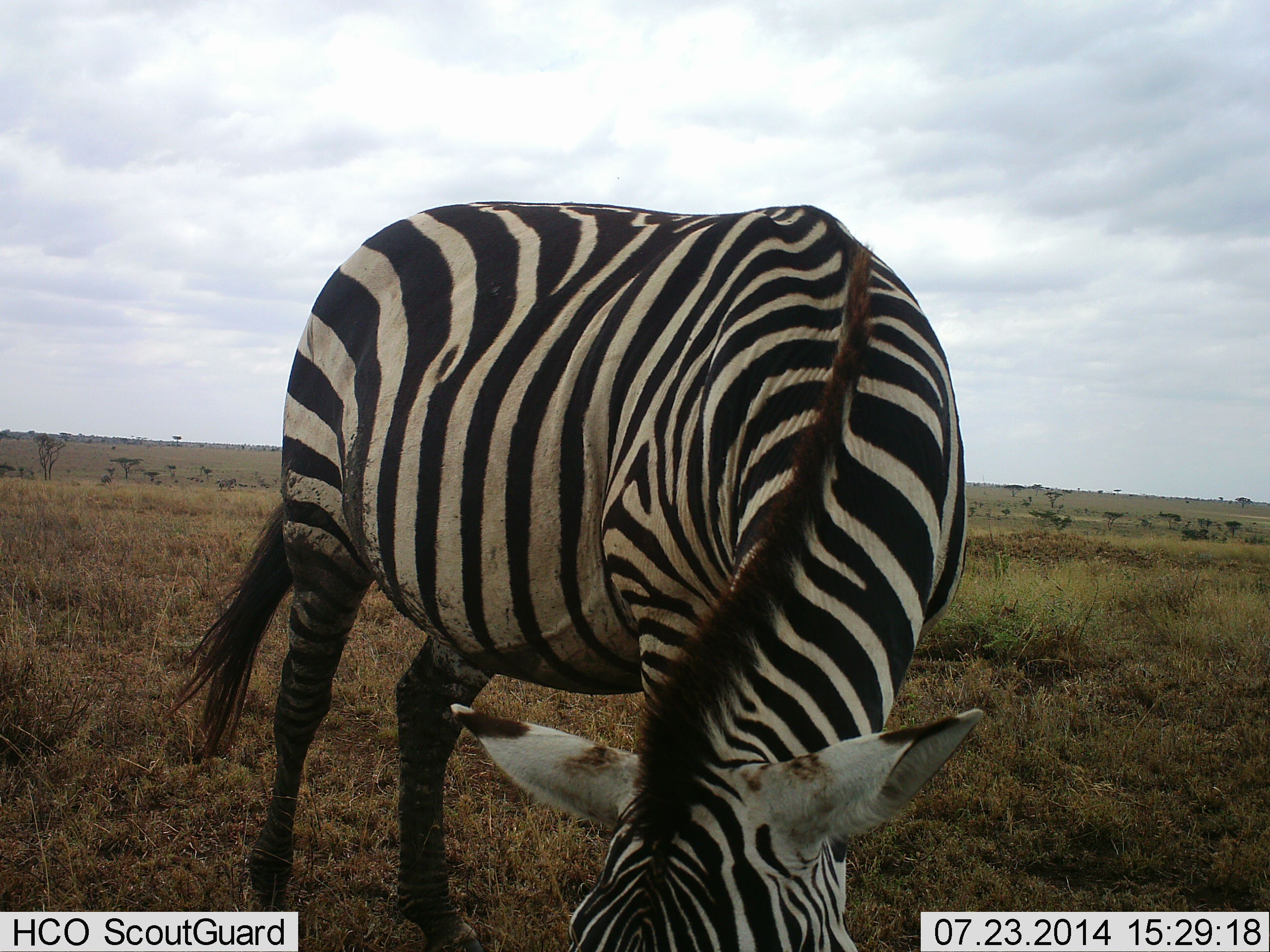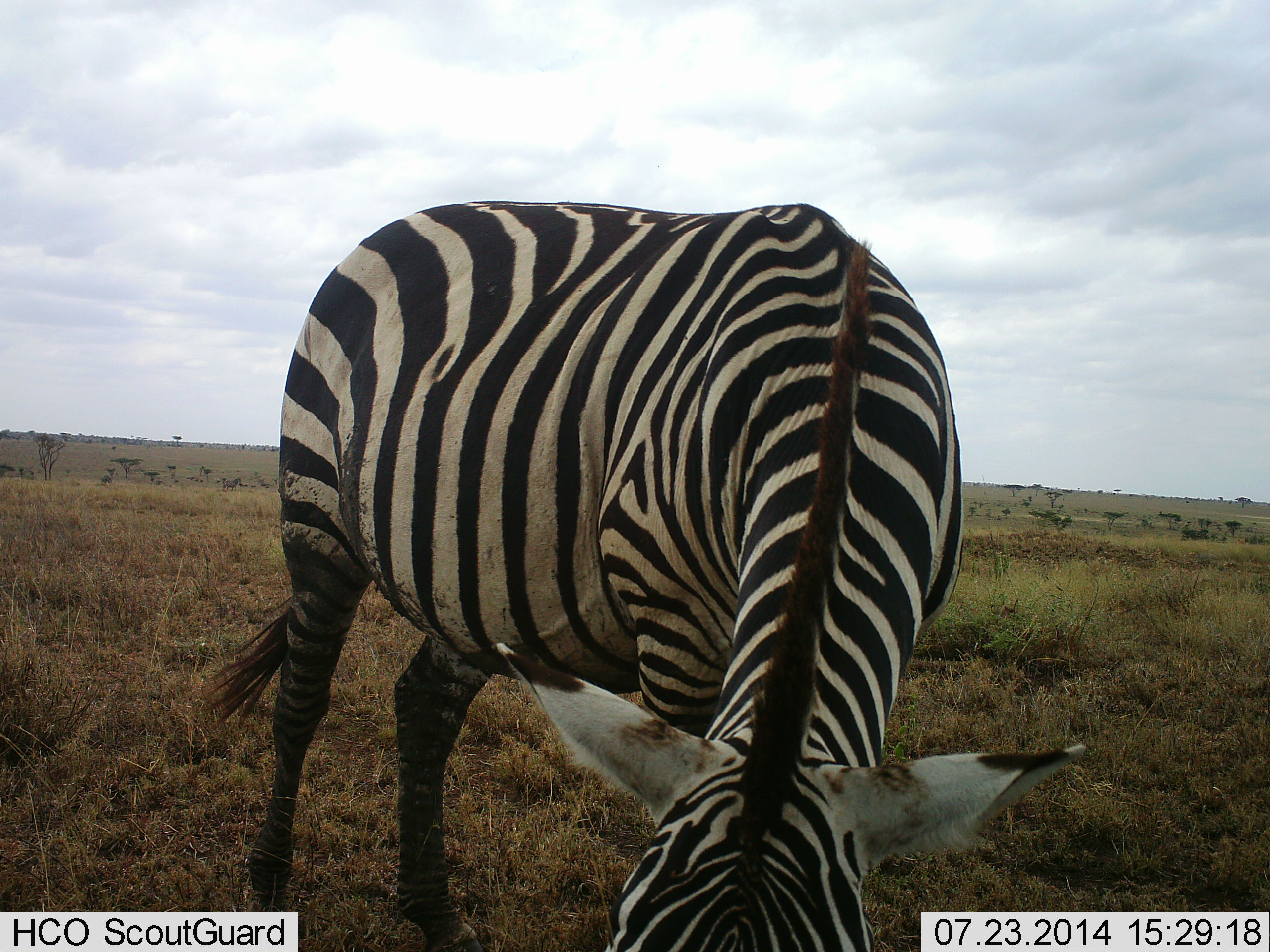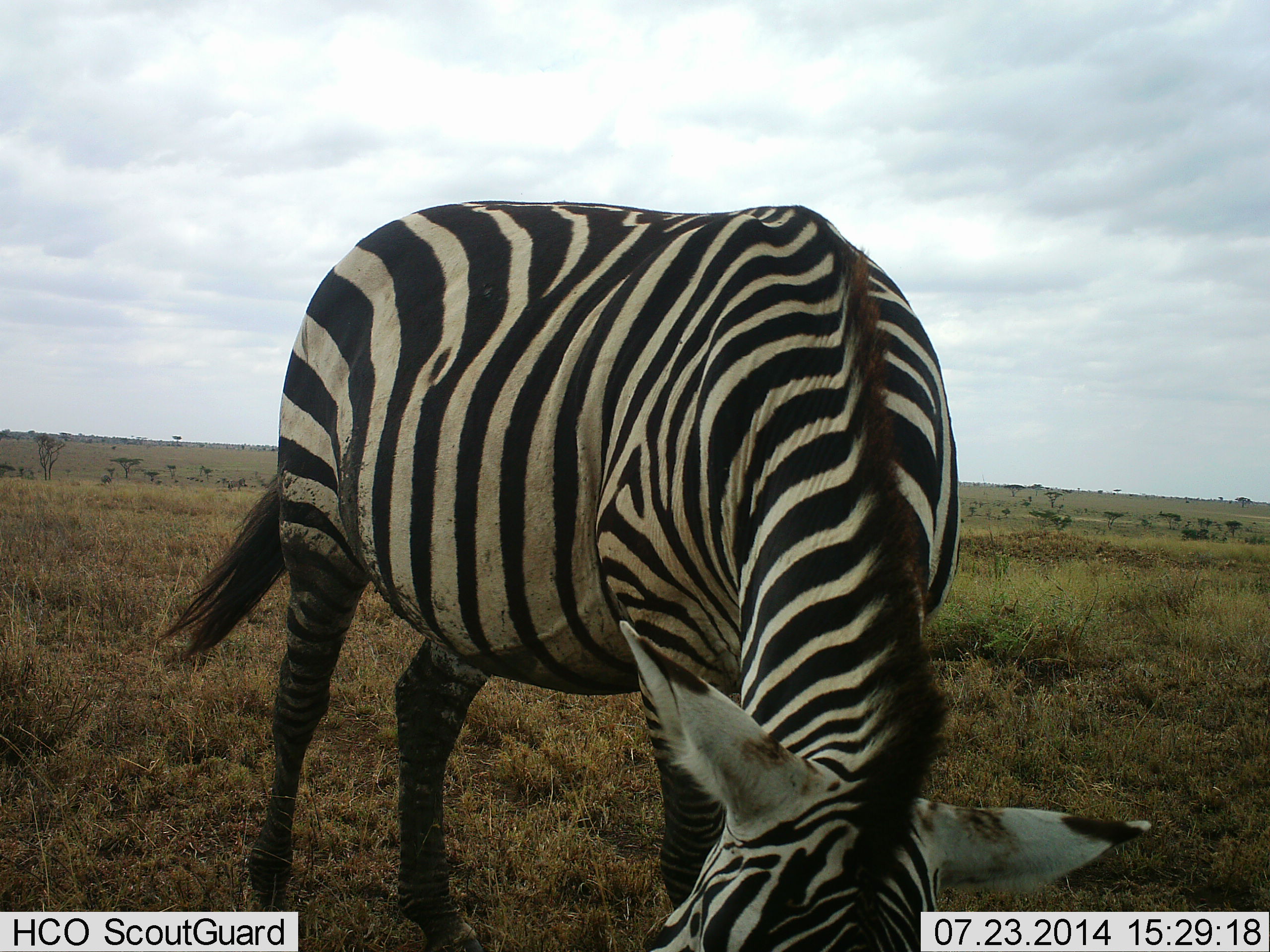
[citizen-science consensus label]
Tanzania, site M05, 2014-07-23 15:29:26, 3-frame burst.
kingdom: Animalia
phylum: Chordata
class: Mammalia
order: Perissodactyla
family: Equidae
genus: Equus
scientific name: Equus quagga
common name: plains zebra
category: zebra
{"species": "zebra (plains zebra) (Equus quagga)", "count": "1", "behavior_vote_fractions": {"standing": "30%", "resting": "0%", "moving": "10%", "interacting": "0%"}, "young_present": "0%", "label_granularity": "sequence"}